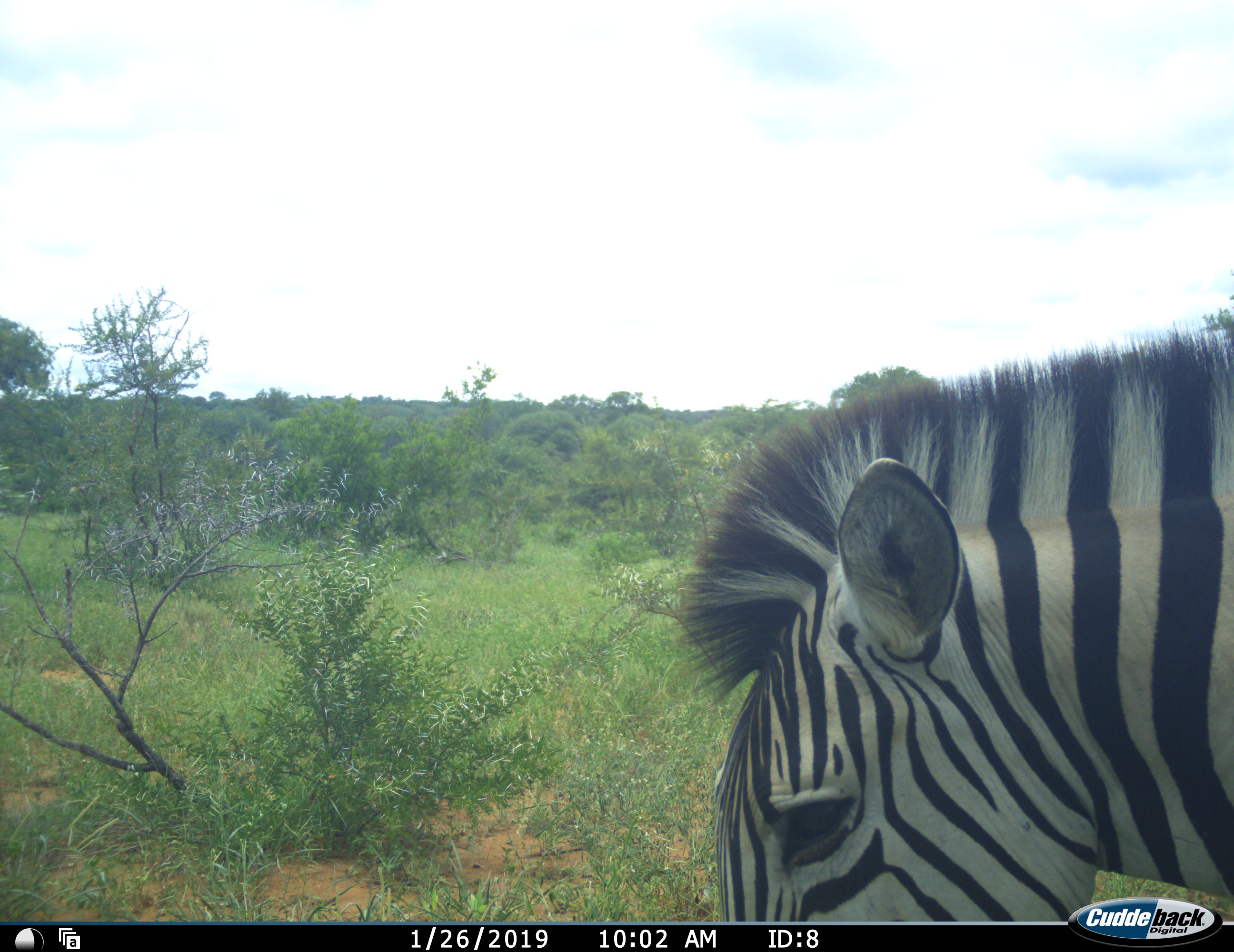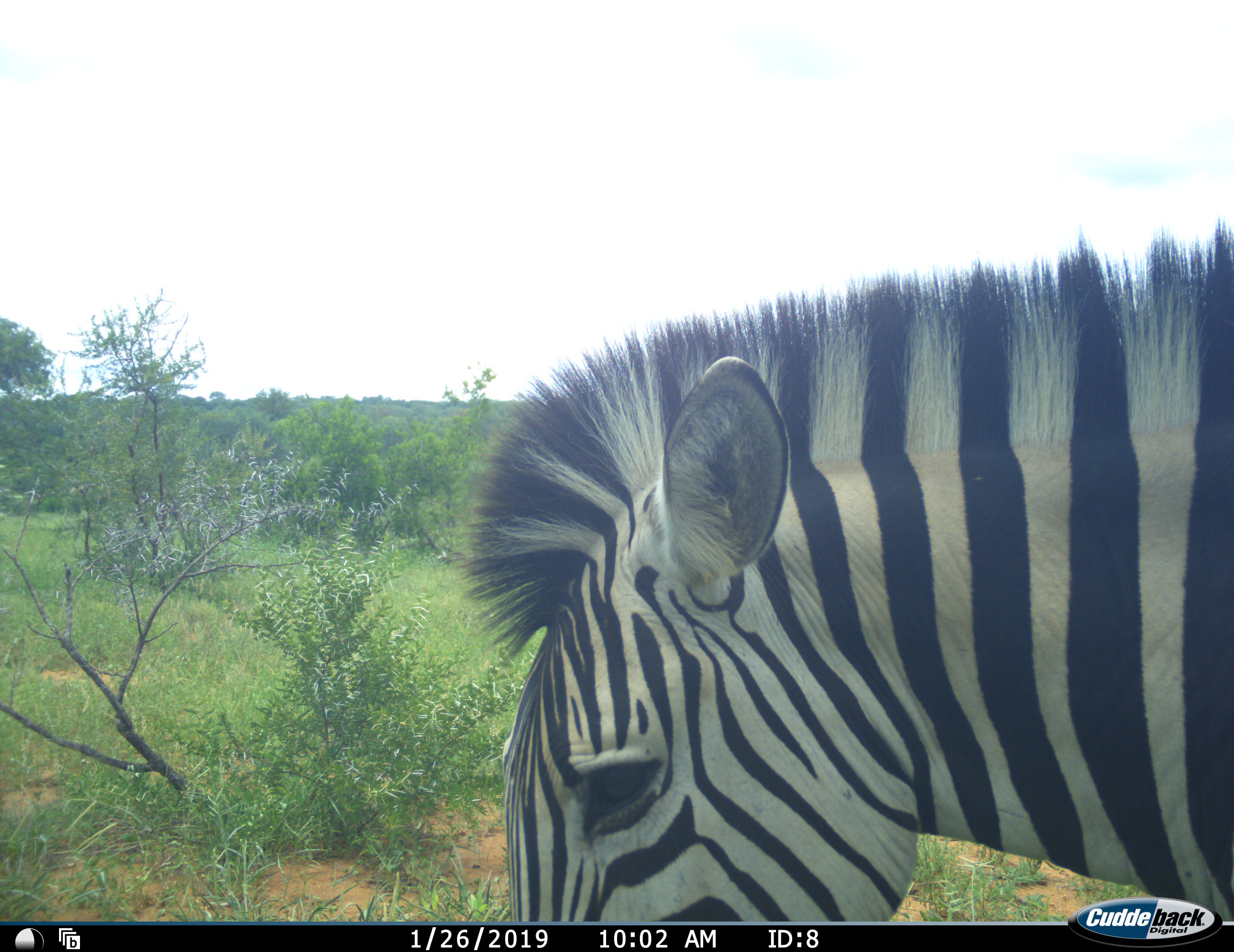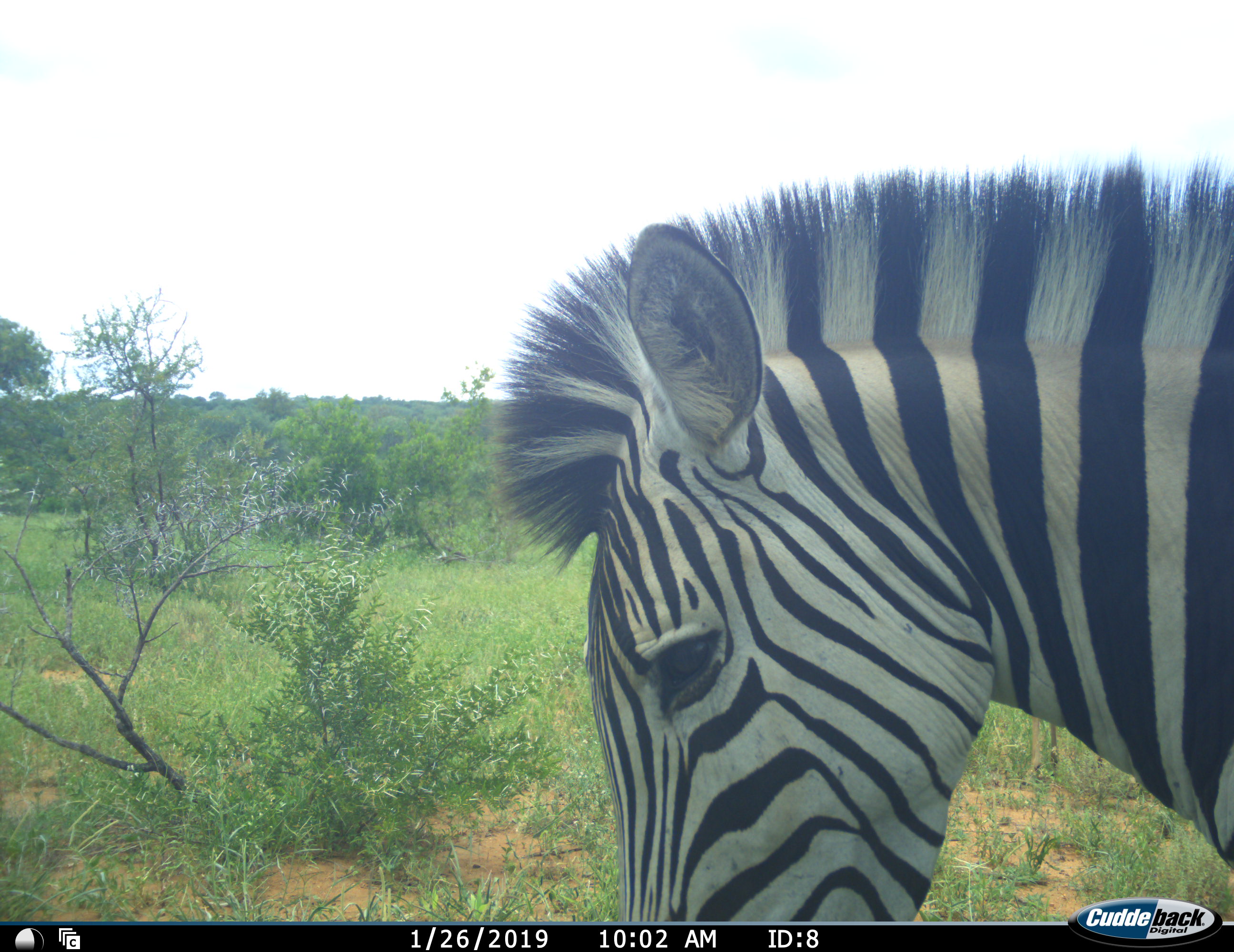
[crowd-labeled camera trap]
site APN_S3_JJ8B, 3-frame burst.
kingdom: Animalia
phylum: Chordata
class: Mammalia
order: Perissodactyla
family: Equidae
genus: Equus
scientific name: Equus quagga burchellii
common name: burchell's zebra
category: zebraburchells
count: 1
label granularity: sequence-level